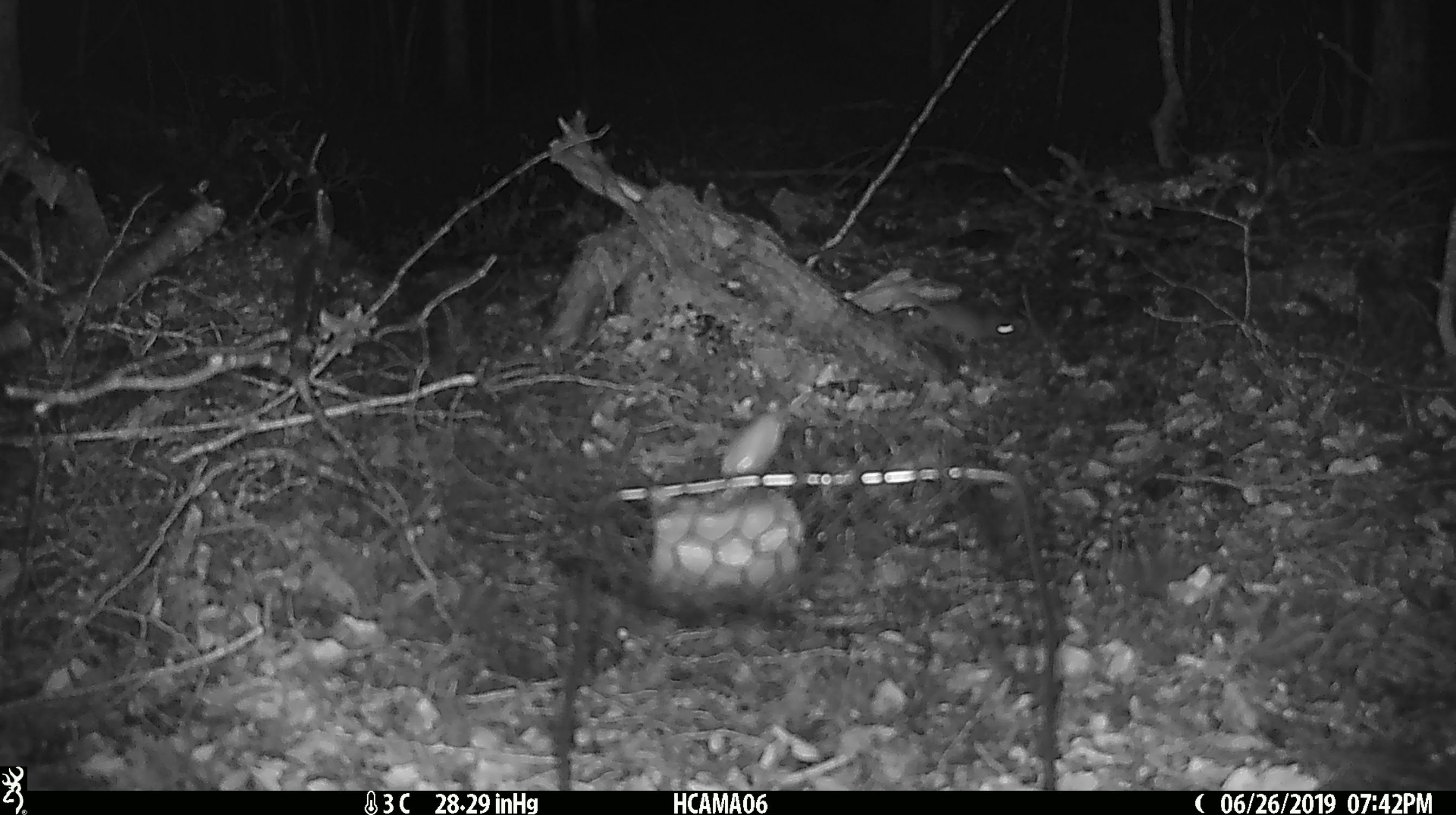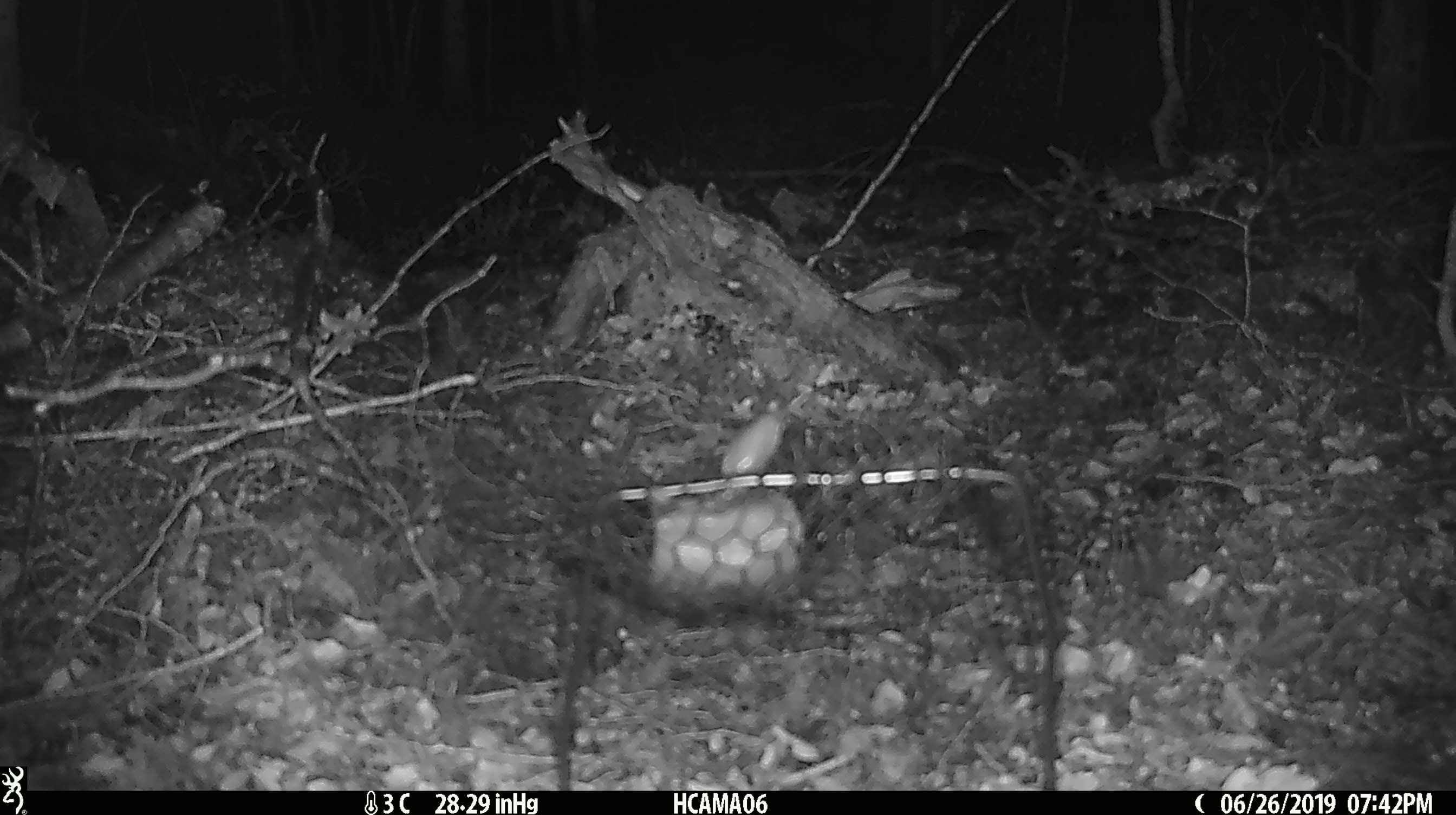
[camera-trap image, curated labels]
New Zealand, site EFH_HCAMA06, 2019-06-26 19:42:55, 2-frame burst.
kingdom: Animalia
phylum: Chordata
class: Mammalia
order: Rodentia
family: Muridae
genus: Mus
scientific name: Mus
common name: mouse